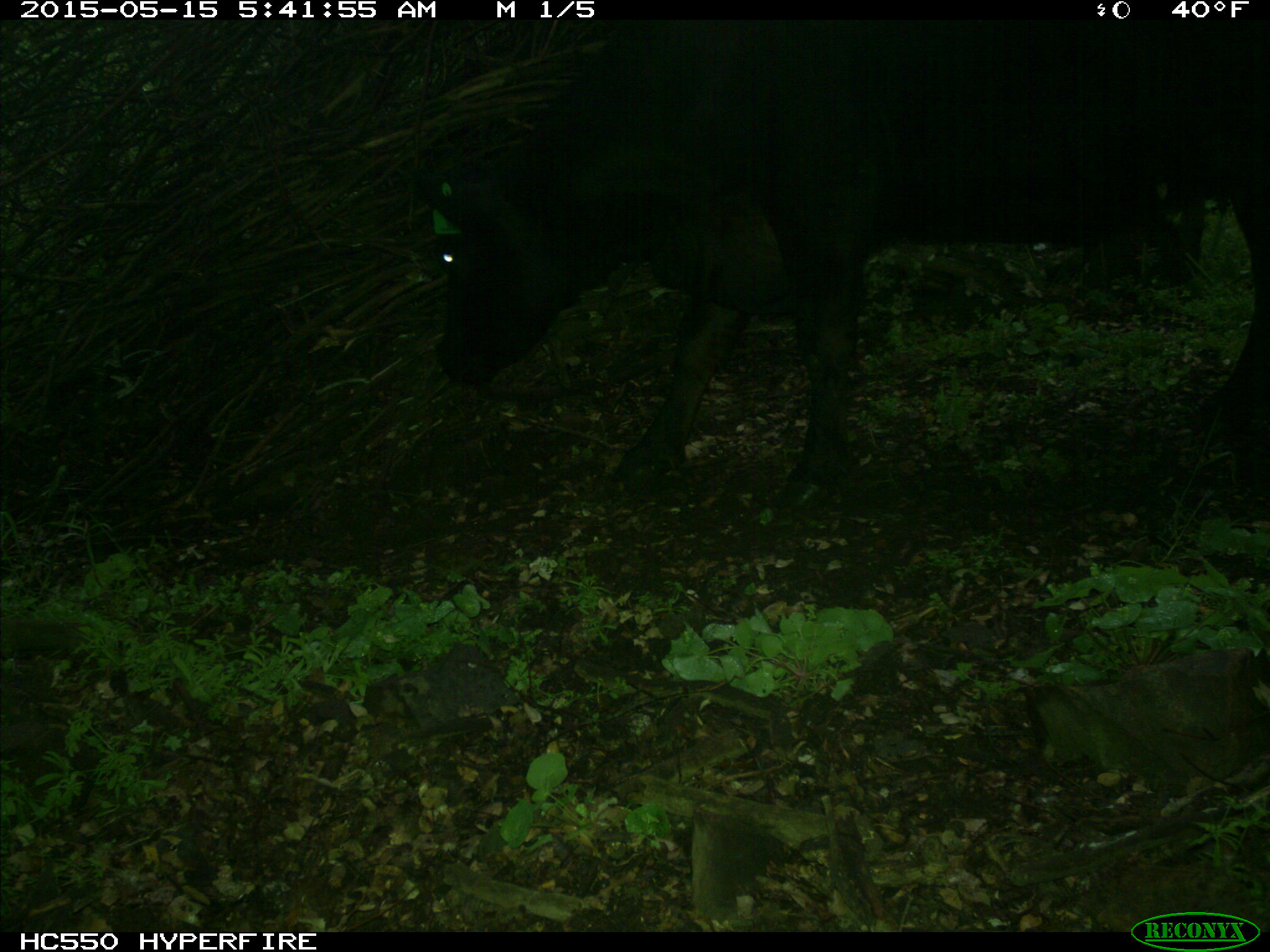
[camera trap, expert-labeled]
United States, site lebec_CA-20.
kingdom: Animalia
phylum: Chordata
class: Mammalia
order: Artiodactyla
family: Bovidae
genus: Bos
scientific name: Bos taurus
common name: domestic cow